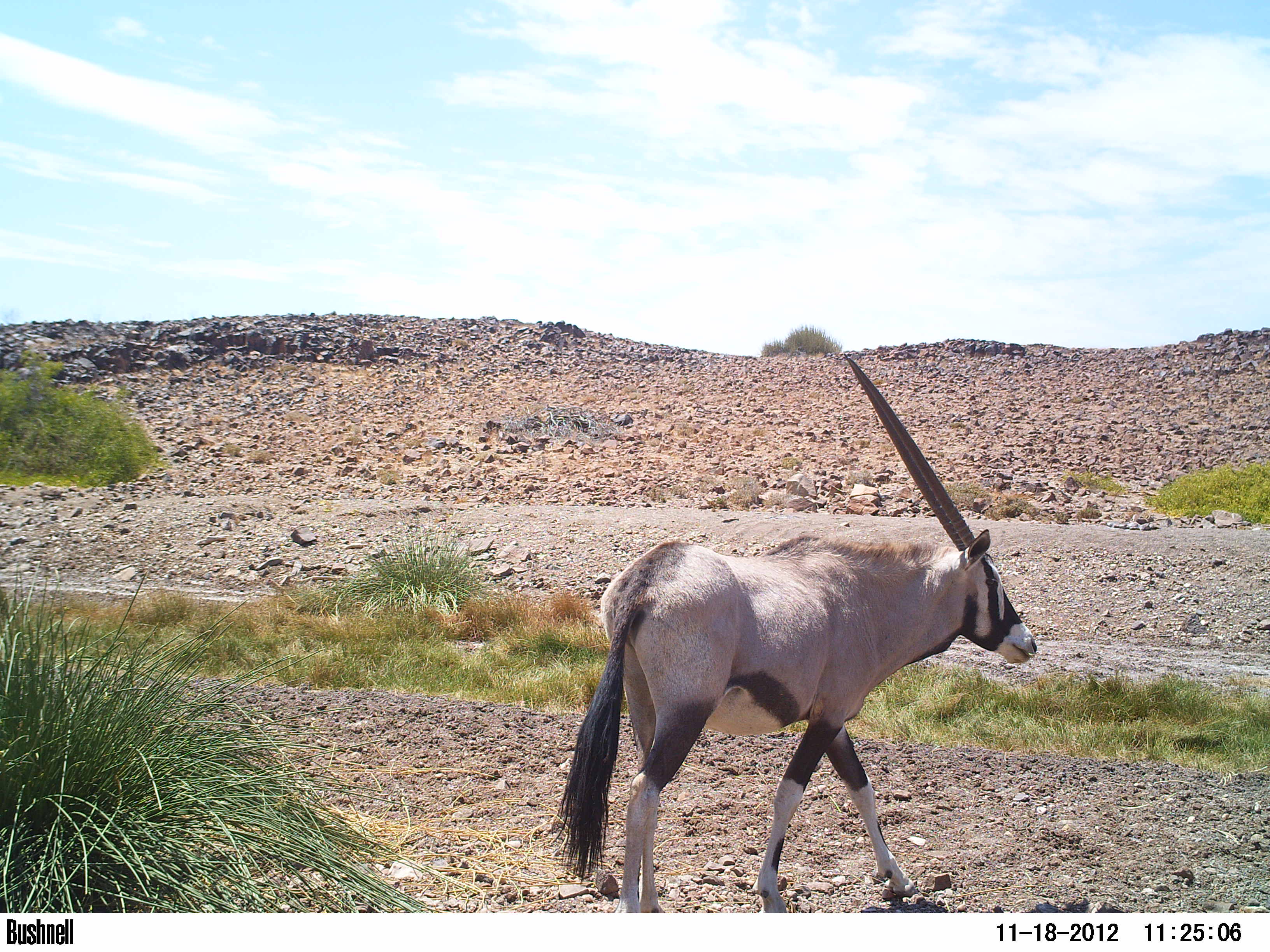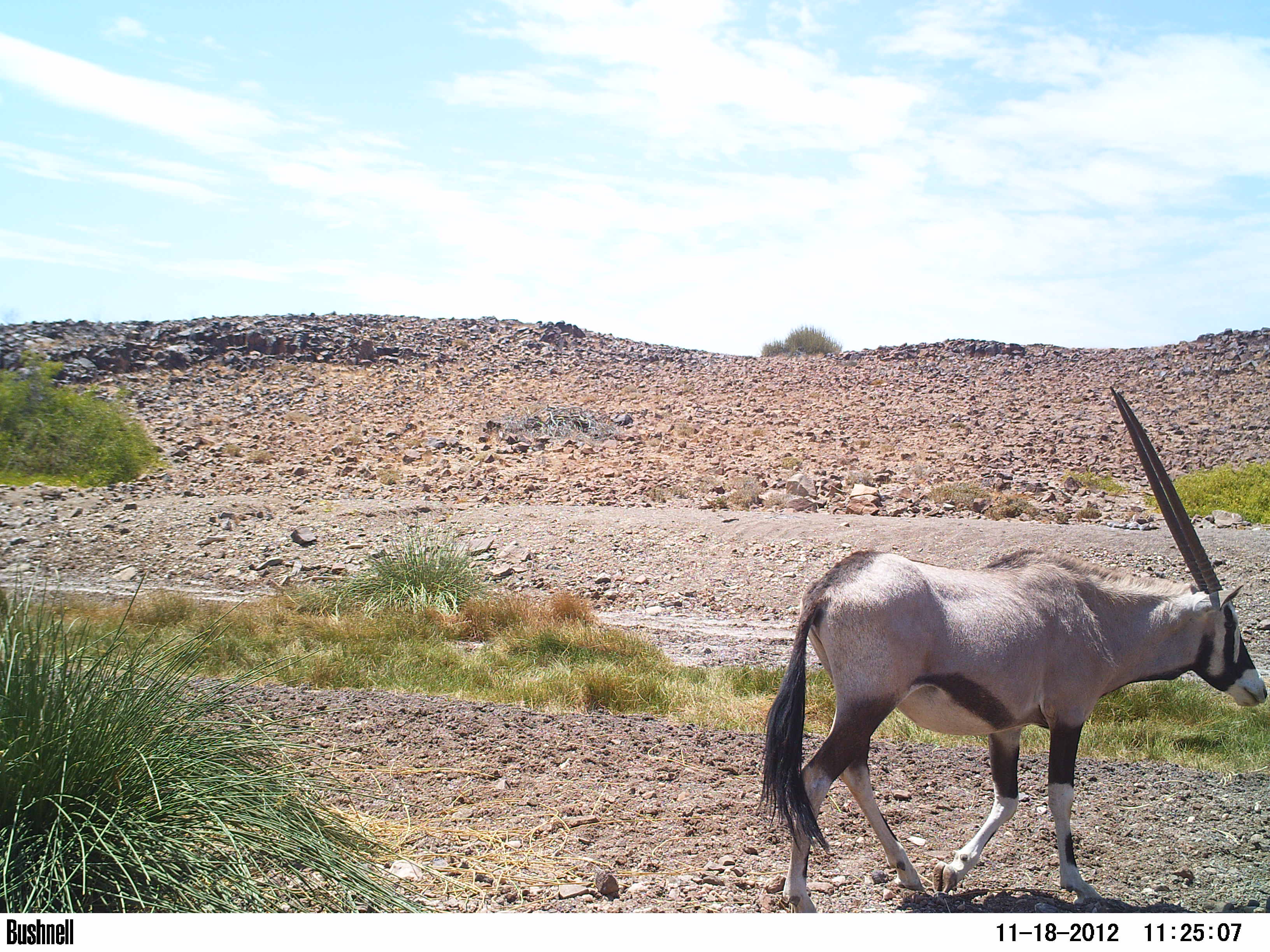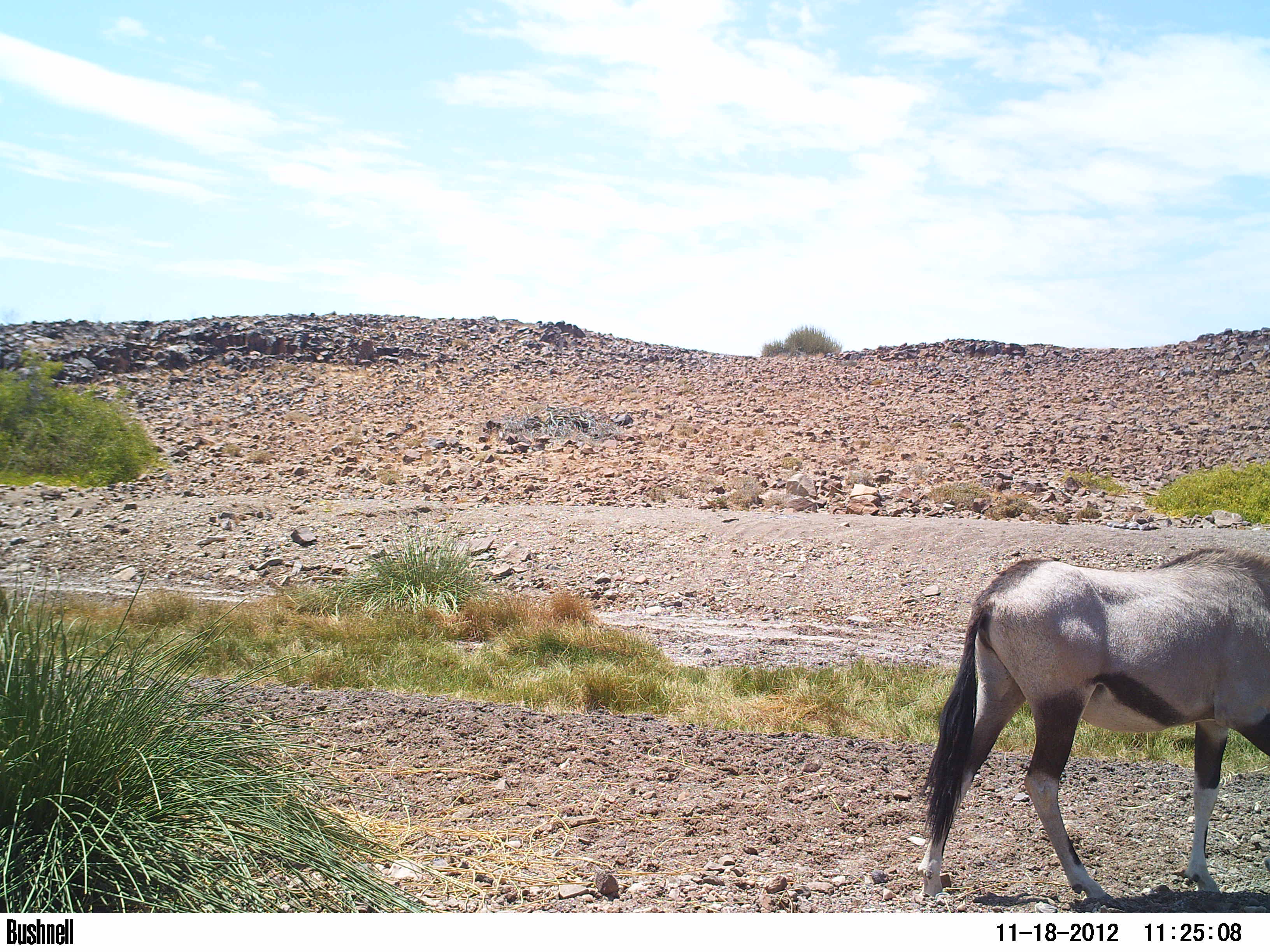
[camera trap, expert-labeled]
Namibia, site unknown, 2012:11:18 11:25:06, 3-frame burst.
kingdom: Animalia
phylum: Chordata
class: Mammalia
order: Artiodactyla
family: Bovidae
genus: Oryx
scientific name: Oryx gazella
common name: gemsbok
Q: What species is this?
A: Oryx gazella (gemsbok).